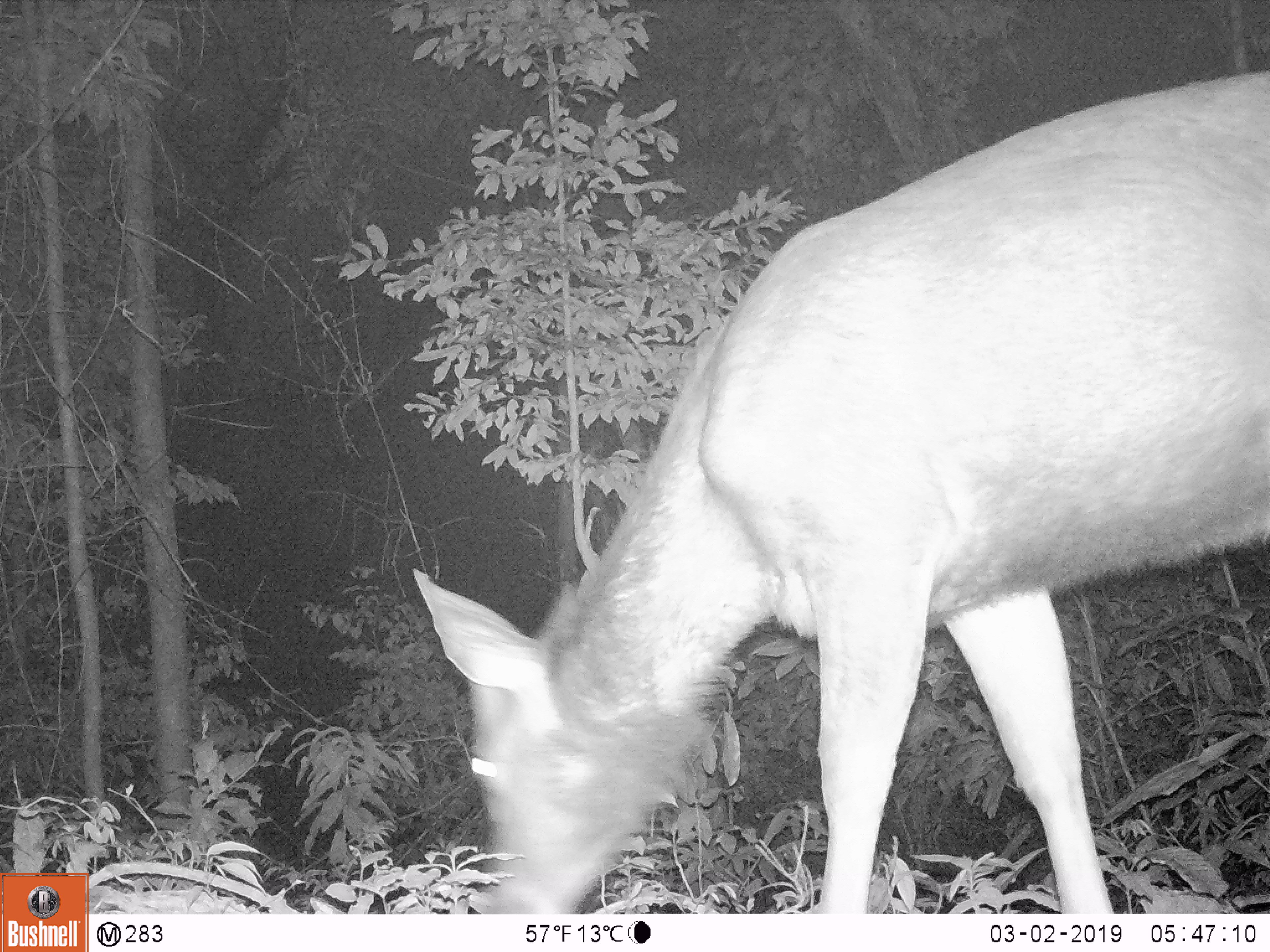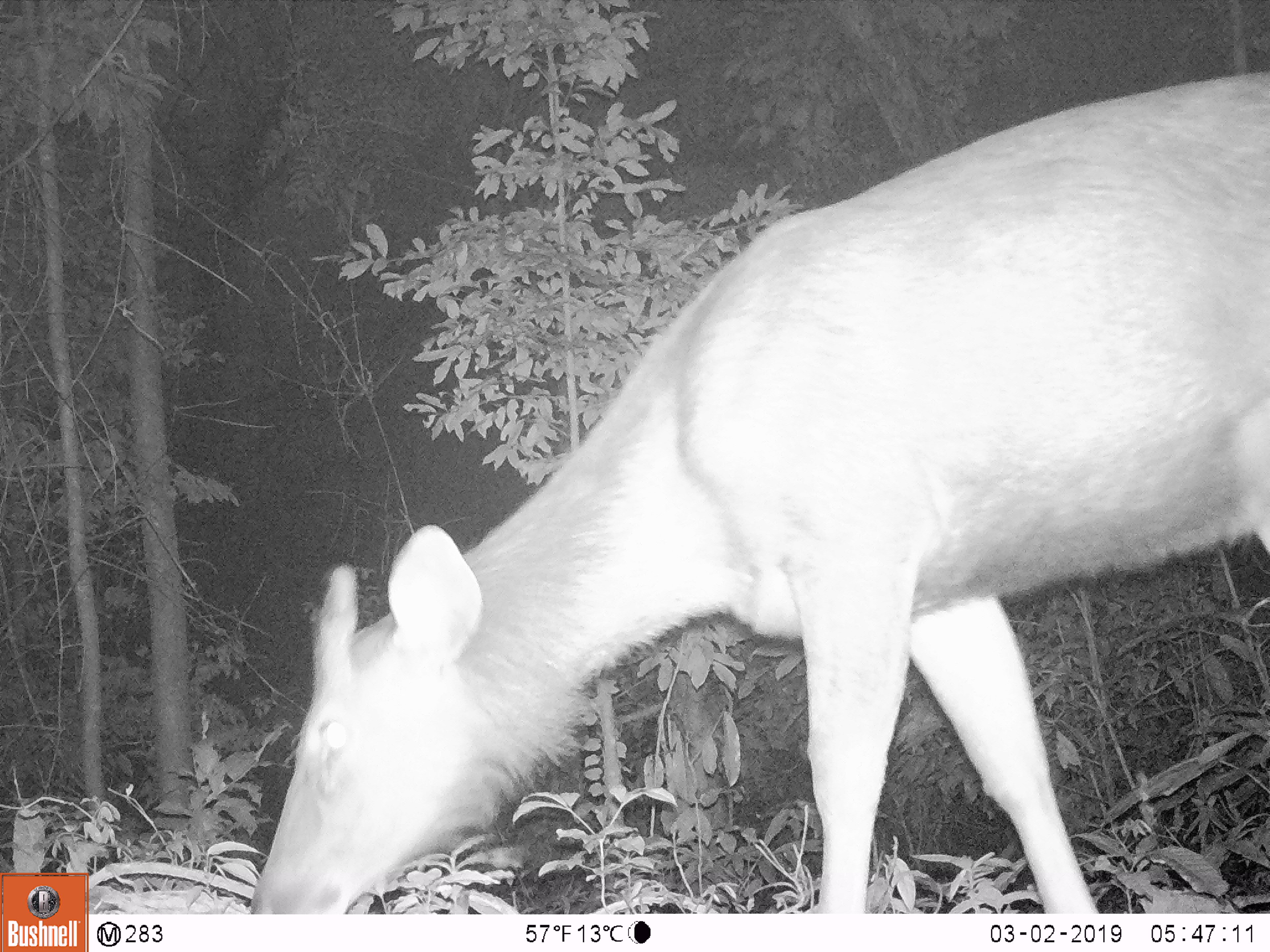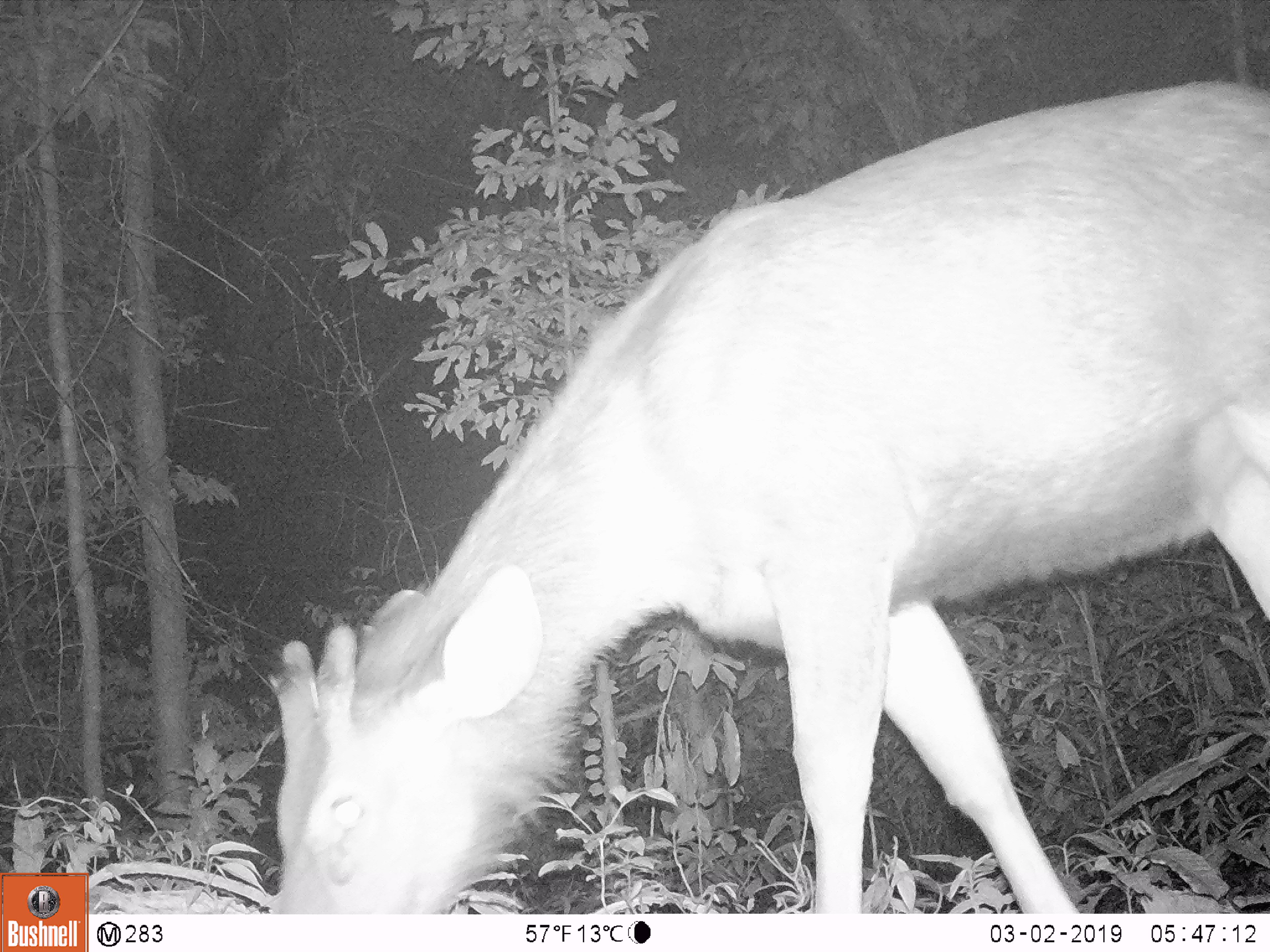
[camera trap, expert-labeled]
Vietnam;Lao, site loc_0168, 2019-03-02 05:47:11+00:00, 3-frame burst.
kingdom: Animalia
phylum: Chordata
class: Mammalia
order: Artiodactyla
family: Cervidae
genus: Rusa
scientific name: Rusa unicolor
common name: sambar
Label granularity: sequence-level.